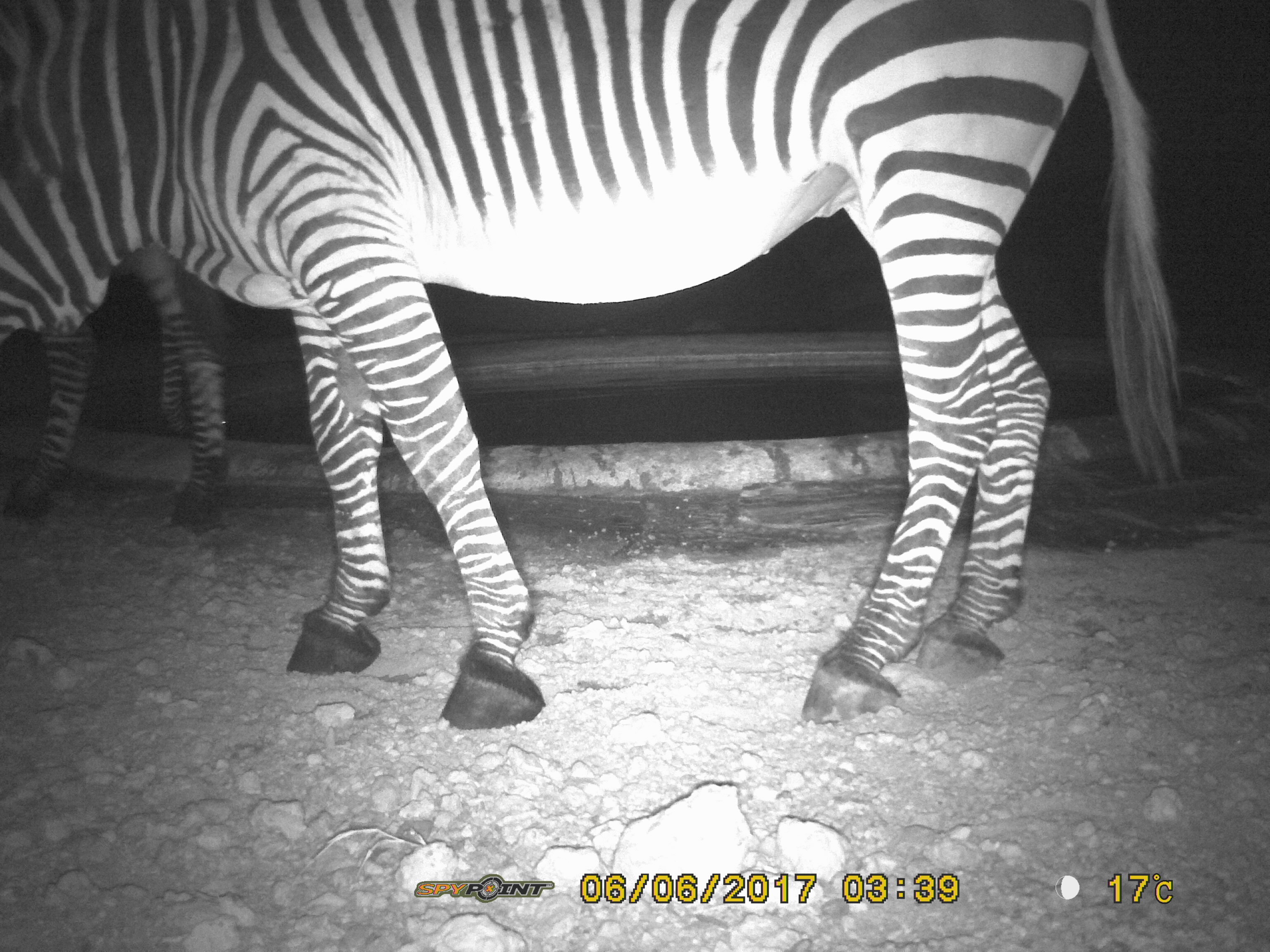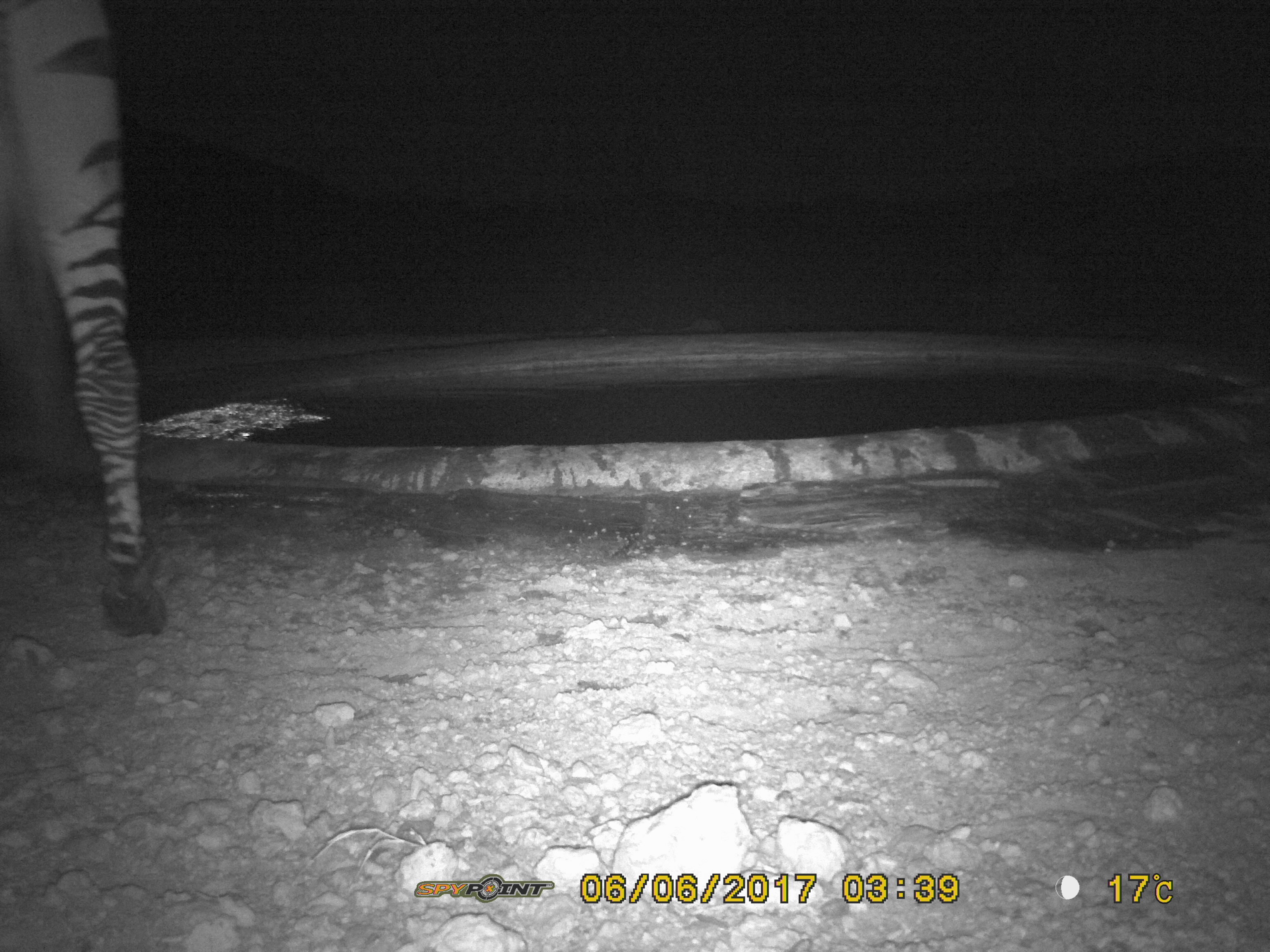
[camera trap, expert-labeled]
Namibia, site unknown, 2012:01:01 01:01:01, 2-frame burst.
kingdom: Animalia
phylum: Chordata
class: Mammalia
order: Perissodactyla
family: Equidae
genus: Equus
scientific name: Equus zebra hartmannae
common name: hartmann's mountain zebra